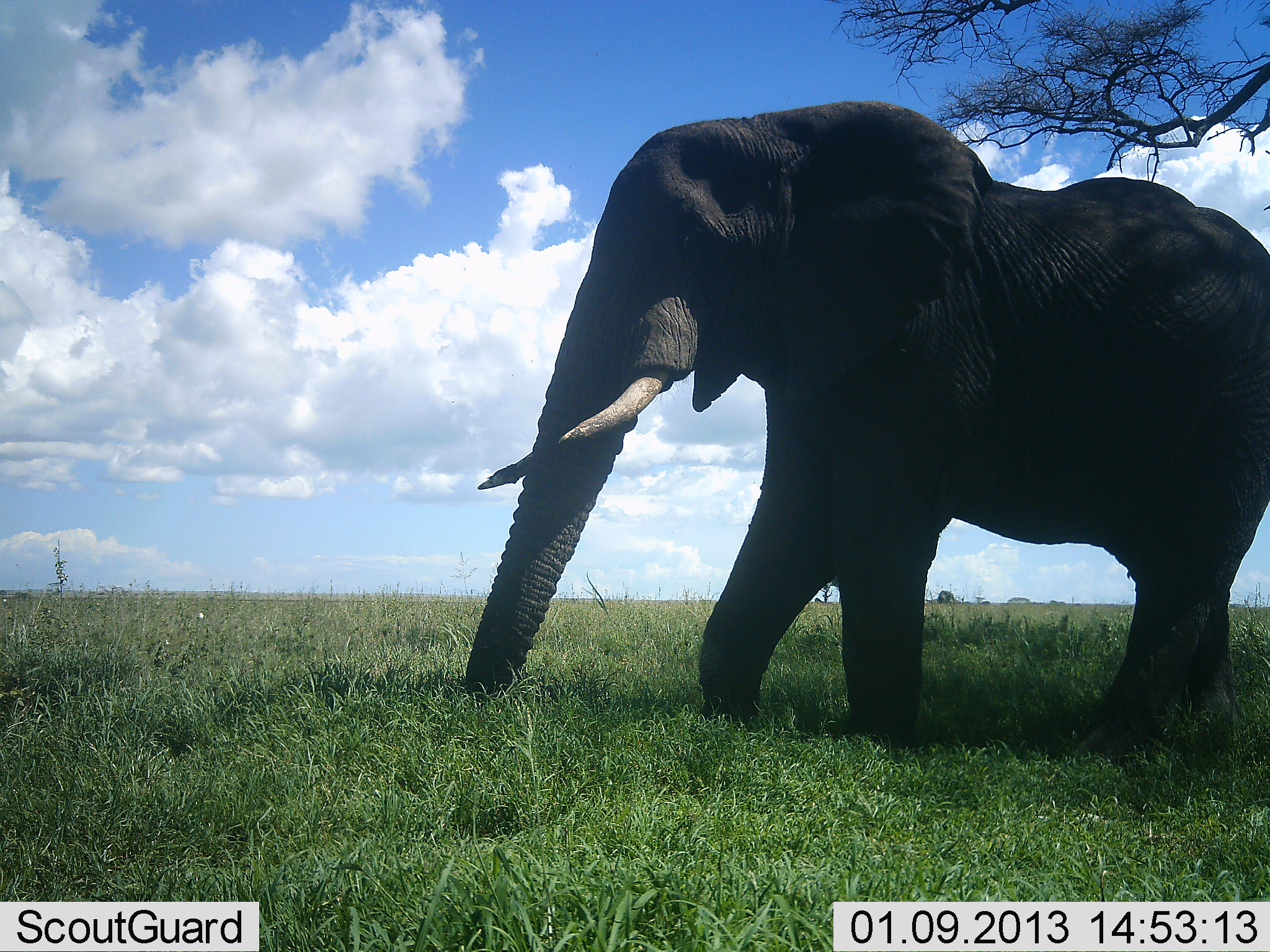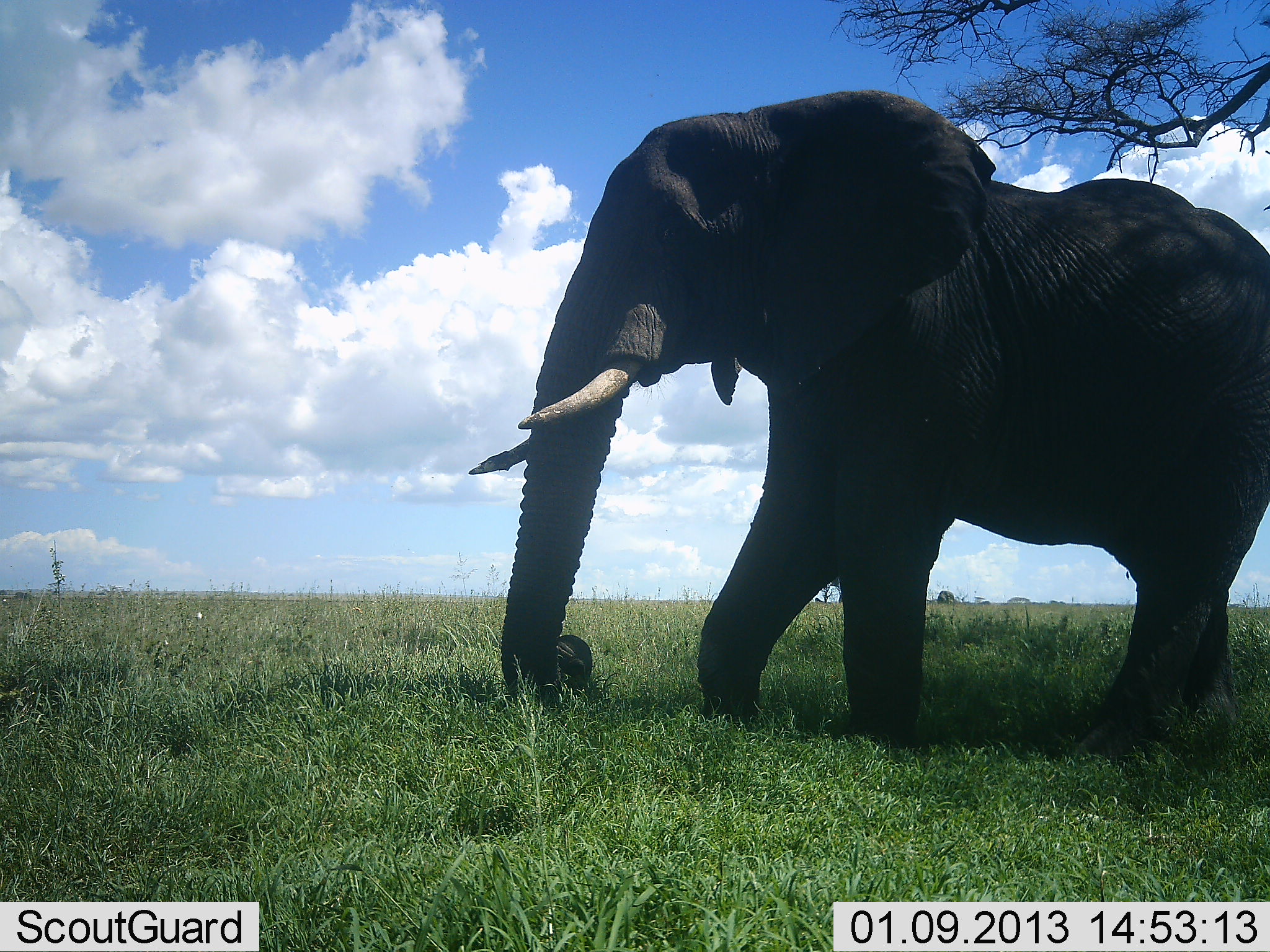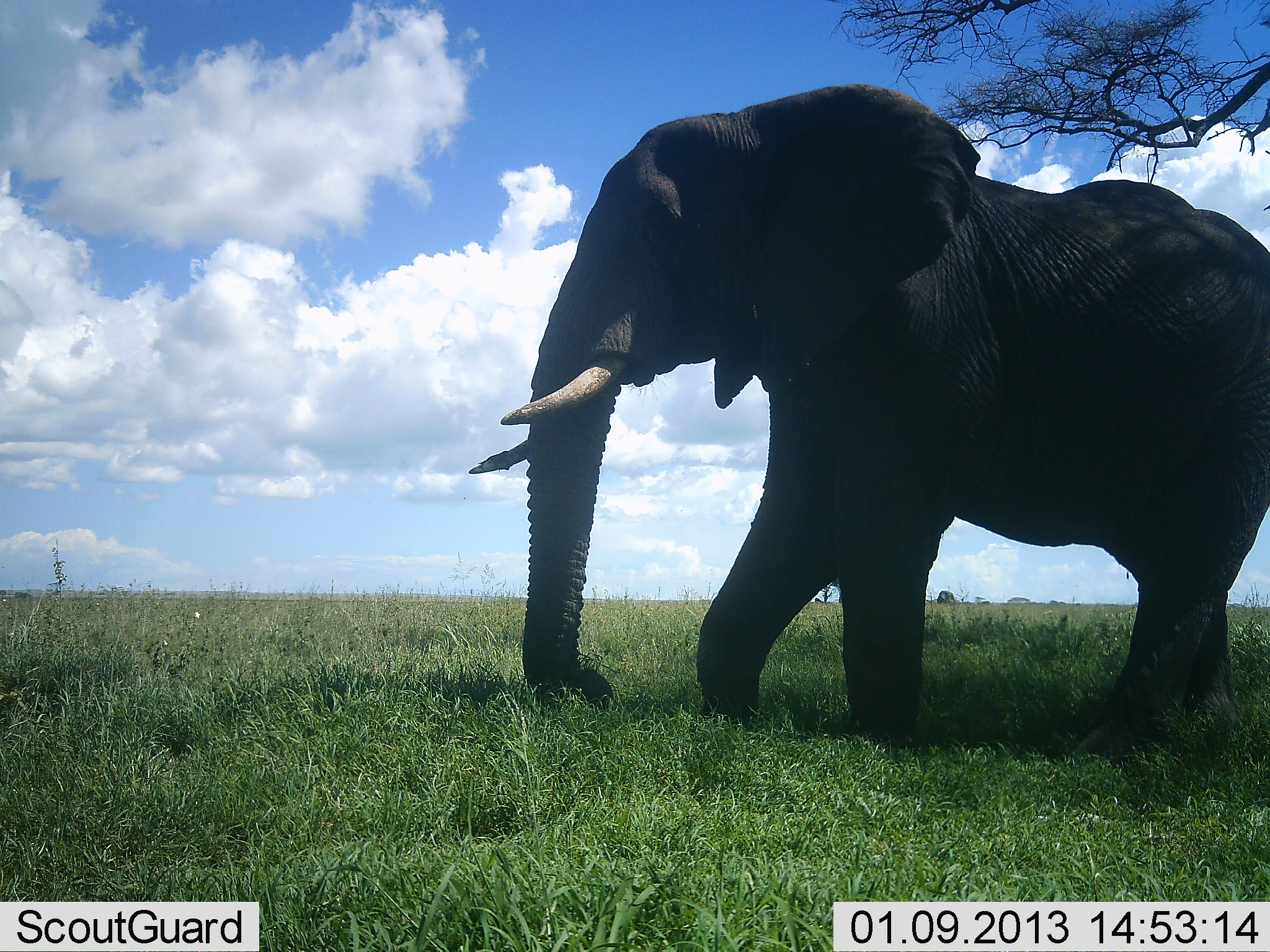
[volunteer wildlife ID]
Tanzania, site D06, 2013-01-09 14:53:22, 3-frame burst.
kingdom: Animalia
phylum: Chordata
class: Mammalia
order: Proboscidea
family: Elephantidae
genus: Loxodonta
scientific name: Loxodonta africana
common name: african bush elephant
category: elephant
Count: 1.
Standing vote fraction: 31%.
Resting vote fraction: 0%.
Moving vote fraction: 12%.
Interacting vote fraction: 0%.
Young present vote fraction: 0%.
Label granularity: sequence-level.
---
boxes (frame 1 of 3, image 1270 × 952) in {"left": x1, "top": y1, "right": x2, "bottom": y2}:
animal: {"left": 462, "top": 102, "right": 1270, "bottom": 763}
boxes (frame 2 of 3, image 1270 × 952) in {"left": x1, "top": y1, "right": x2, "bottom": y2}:
animal: {"left": 472, "top": 89, "right": 1270, "bottom": 765}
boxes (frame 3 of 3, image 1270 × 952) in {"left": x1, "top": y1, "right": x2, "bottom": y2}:
animal: {"left": 464, "top": 84, "right": 1270, "bottom": 752}